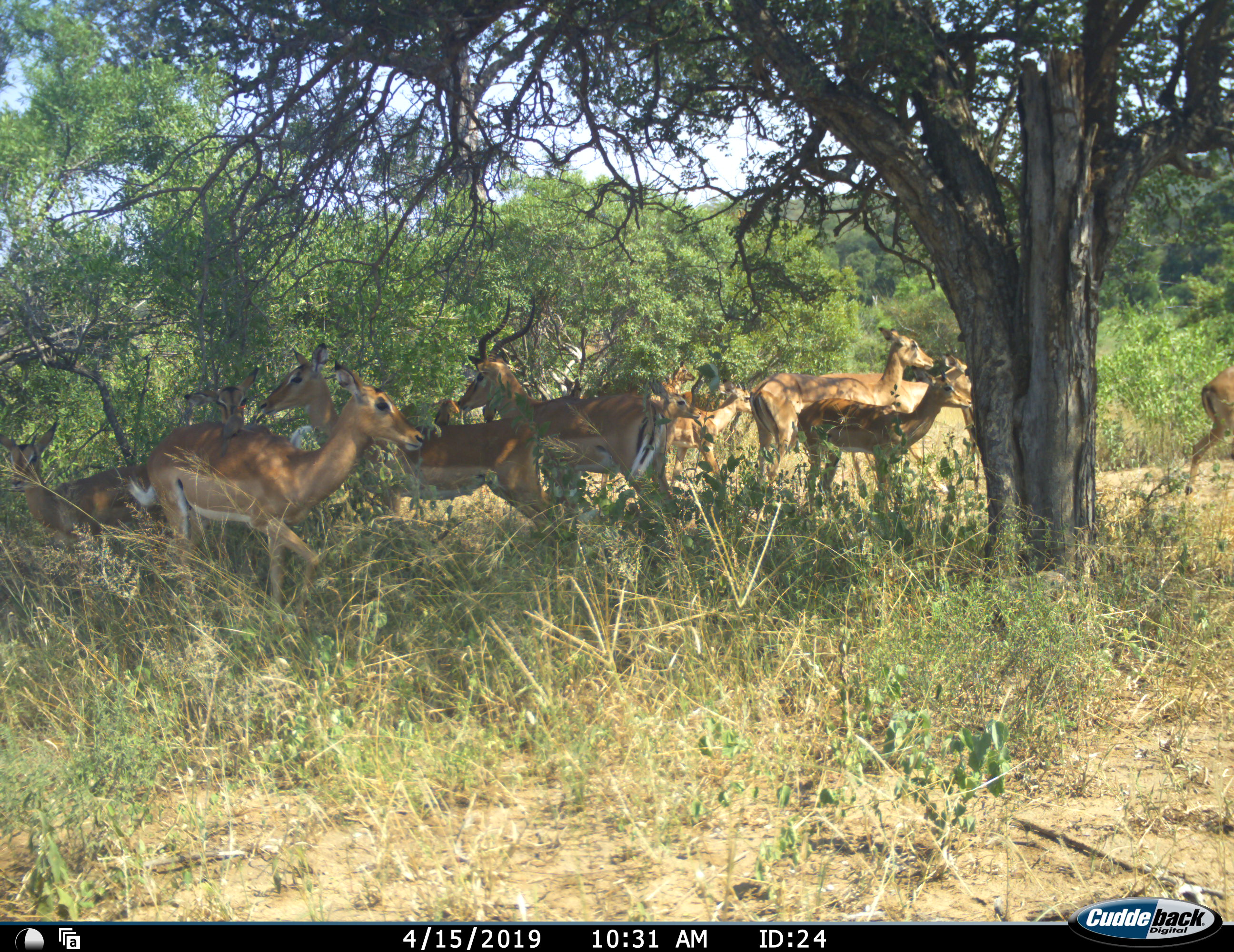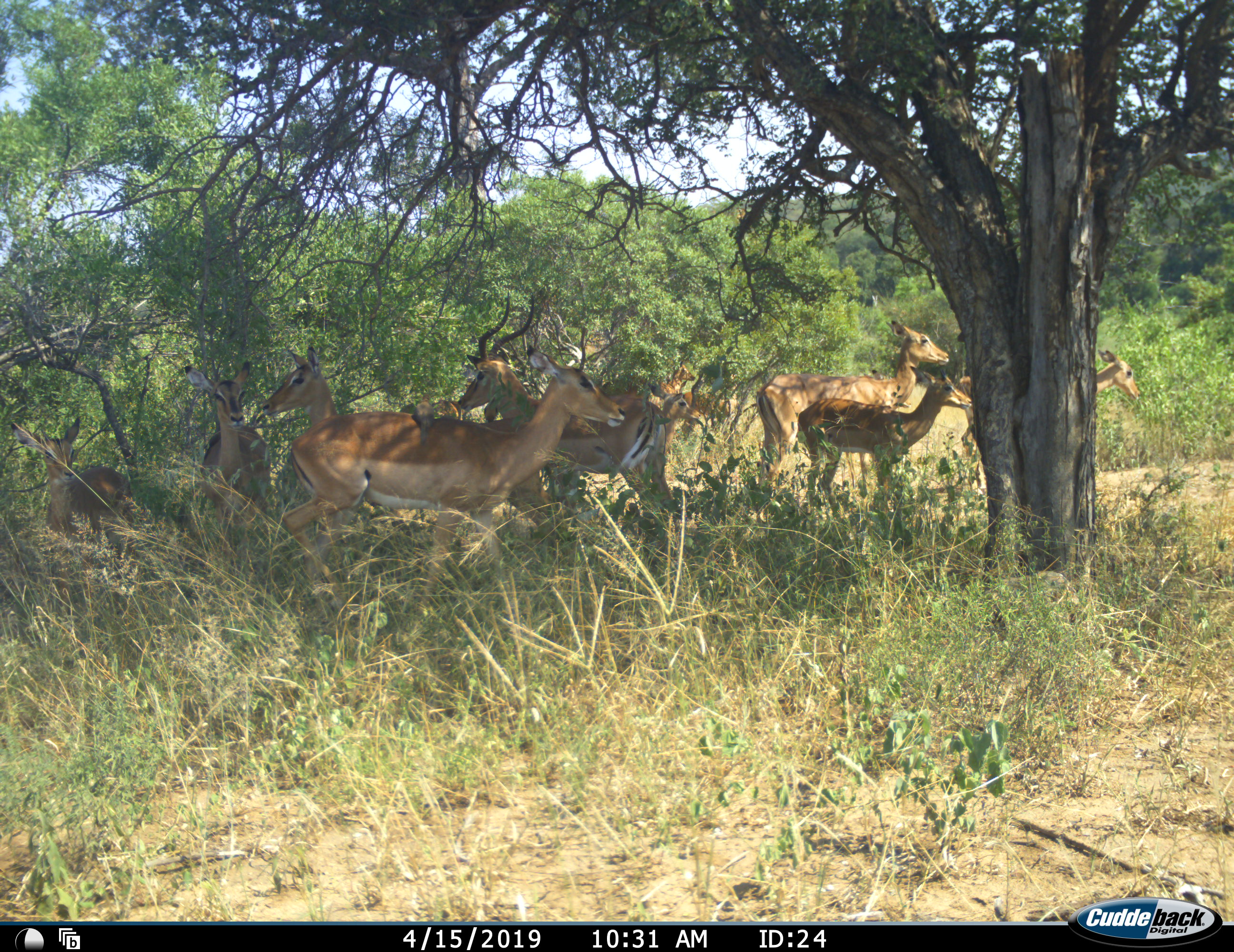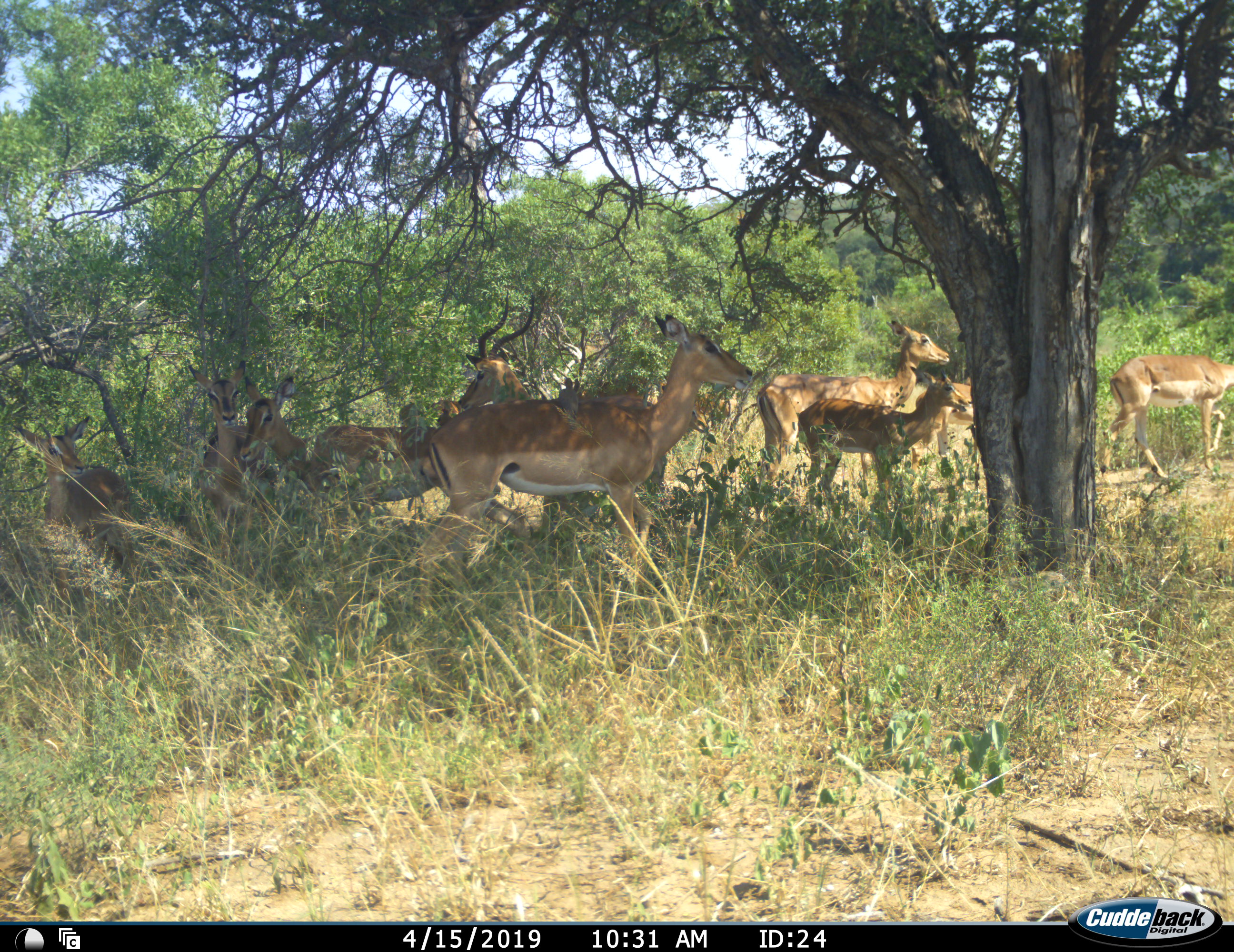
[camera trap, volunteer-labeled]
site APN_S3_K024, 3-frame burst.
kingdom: Animalia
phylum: Chordata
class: Mammalia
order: Artiodactyla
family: Bovidae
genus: Aepyceros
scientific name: Aepyceros melampus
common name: impala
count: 11-50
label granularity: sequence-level